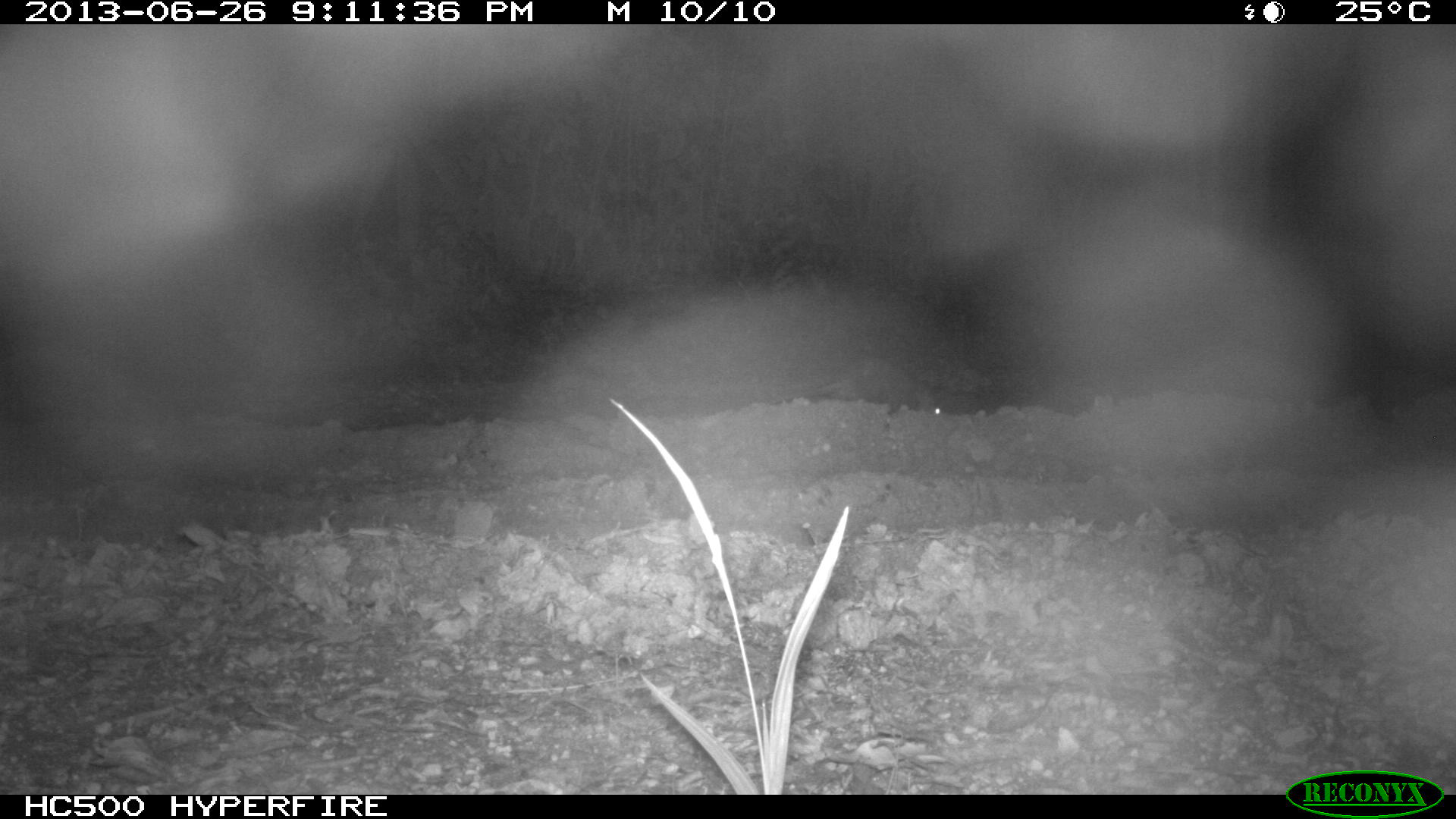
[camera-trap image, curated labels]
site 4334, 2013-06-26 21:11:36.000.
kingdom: Animalia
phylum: Chordata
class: Mammalia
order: Didelphimorphia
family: Didelphidae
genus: Didelphis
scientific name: Didelphis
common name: american opossums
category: didelphis sp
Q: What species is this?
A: Didelphis sp (american opossums) (Didelphis).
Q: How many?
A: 1.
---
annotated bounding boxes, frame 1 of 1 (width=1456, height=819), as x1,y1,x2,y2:
didelphis sp: 765,356,942,416